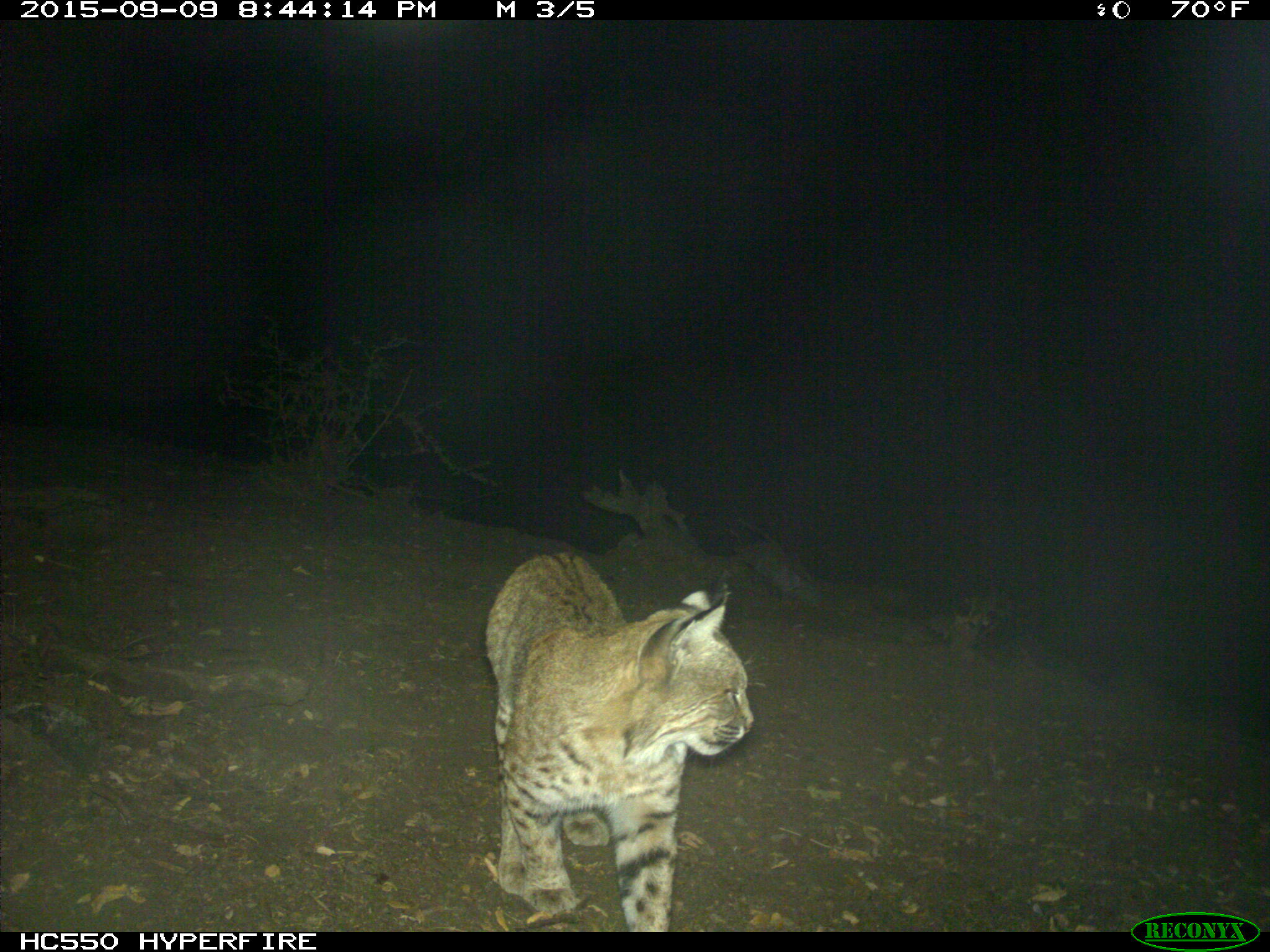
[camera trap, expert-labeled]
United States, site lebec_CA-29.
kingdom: Animalia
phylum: Chordata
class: Mammalia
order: Carnivora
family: Felidae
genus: Lynx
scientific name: Lynx rufus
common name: bobcat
Lynx rufus (bobcat).